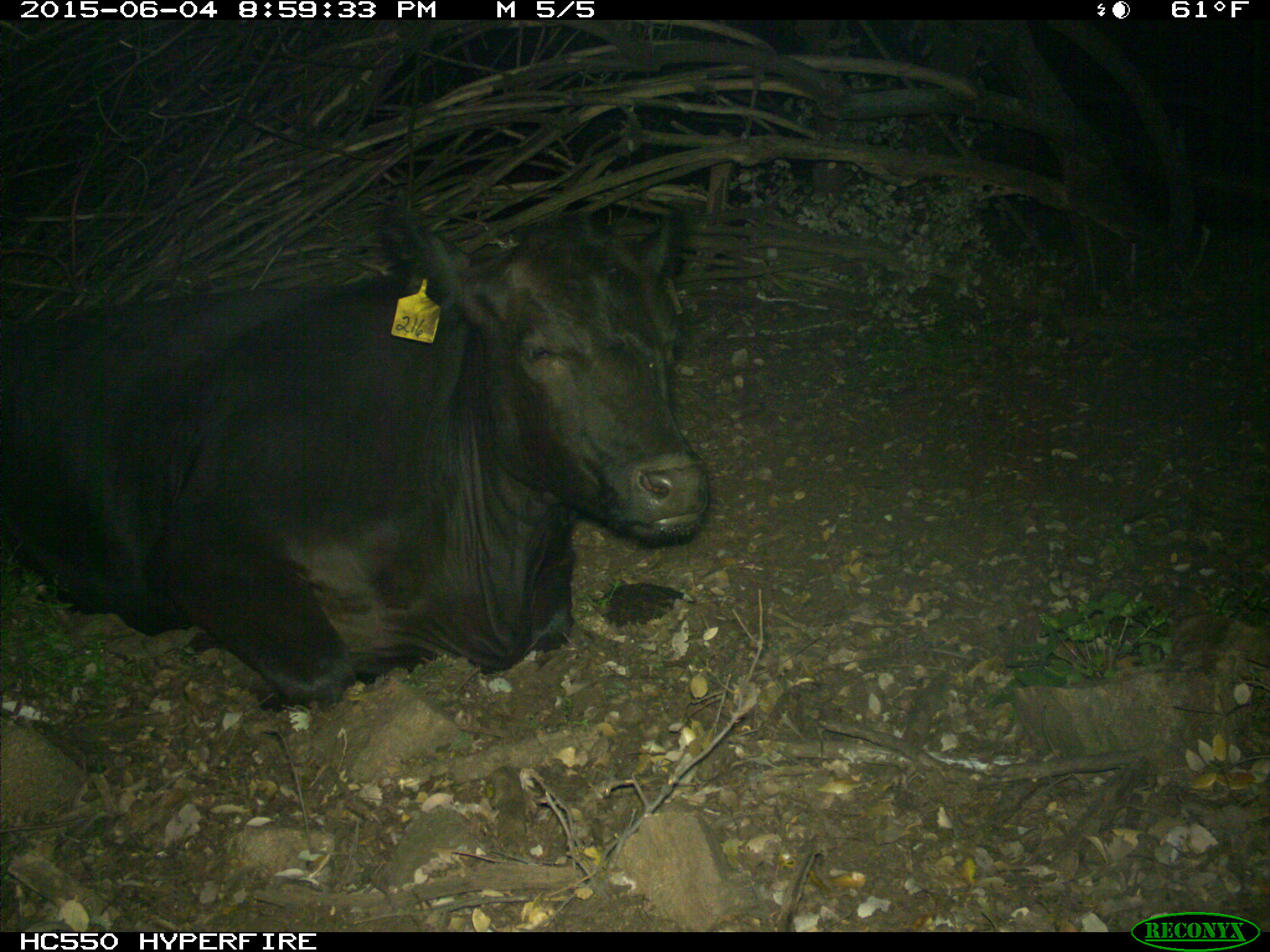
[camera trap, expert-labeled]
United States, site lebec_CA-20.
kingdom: Animalia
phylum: Chordata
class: Mammalia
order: Artiodactyla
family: Bovidae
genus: Bos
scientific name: Bos taurus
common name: domestic cow